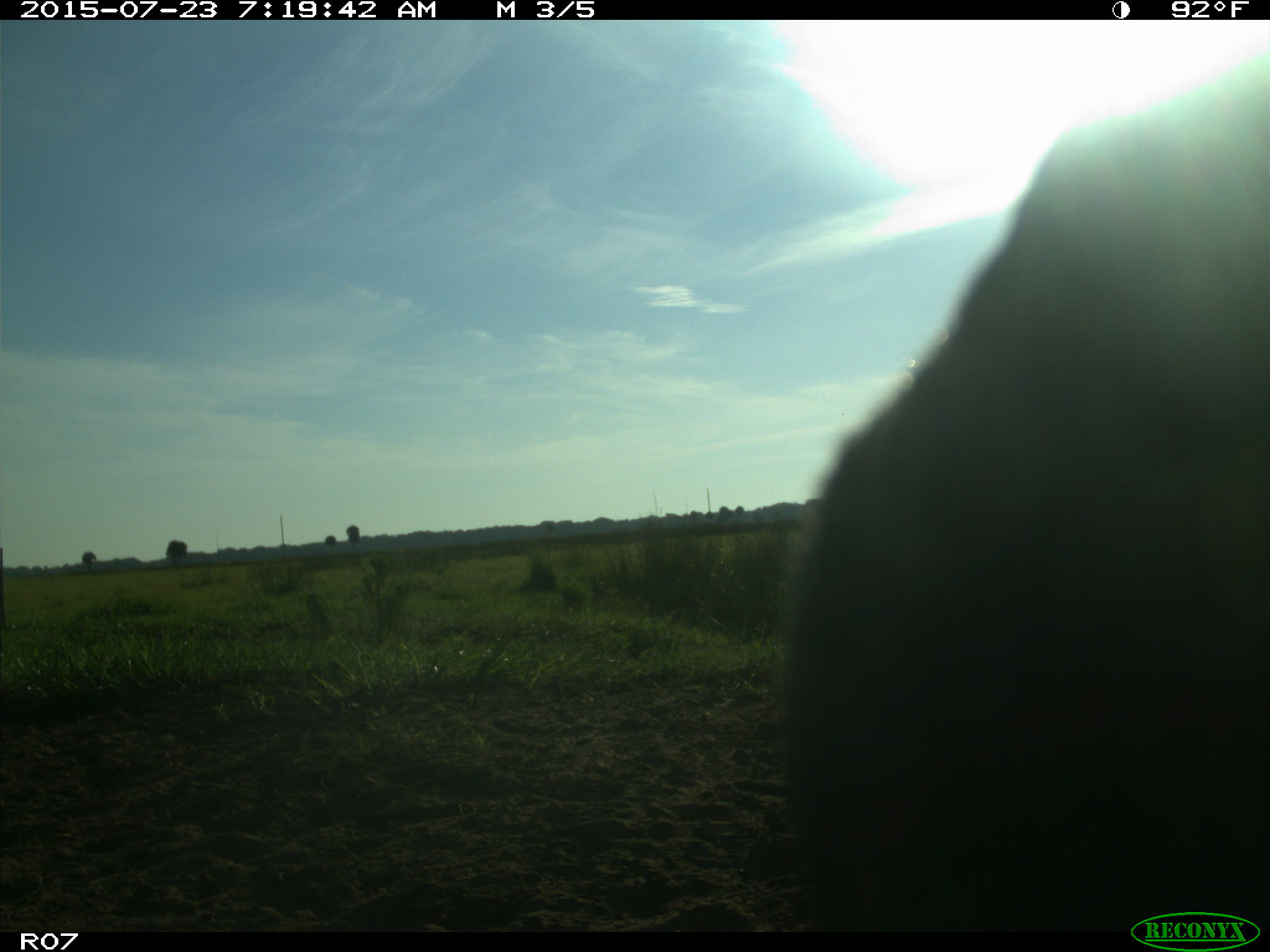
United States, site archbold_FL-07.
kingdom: Animalia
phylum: Chordata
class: Mammalia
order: Artiodactyla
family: Bovidae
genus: Bos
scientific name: Bos taurus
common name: domestic cow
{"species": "Bos taurus (domestic cow)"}